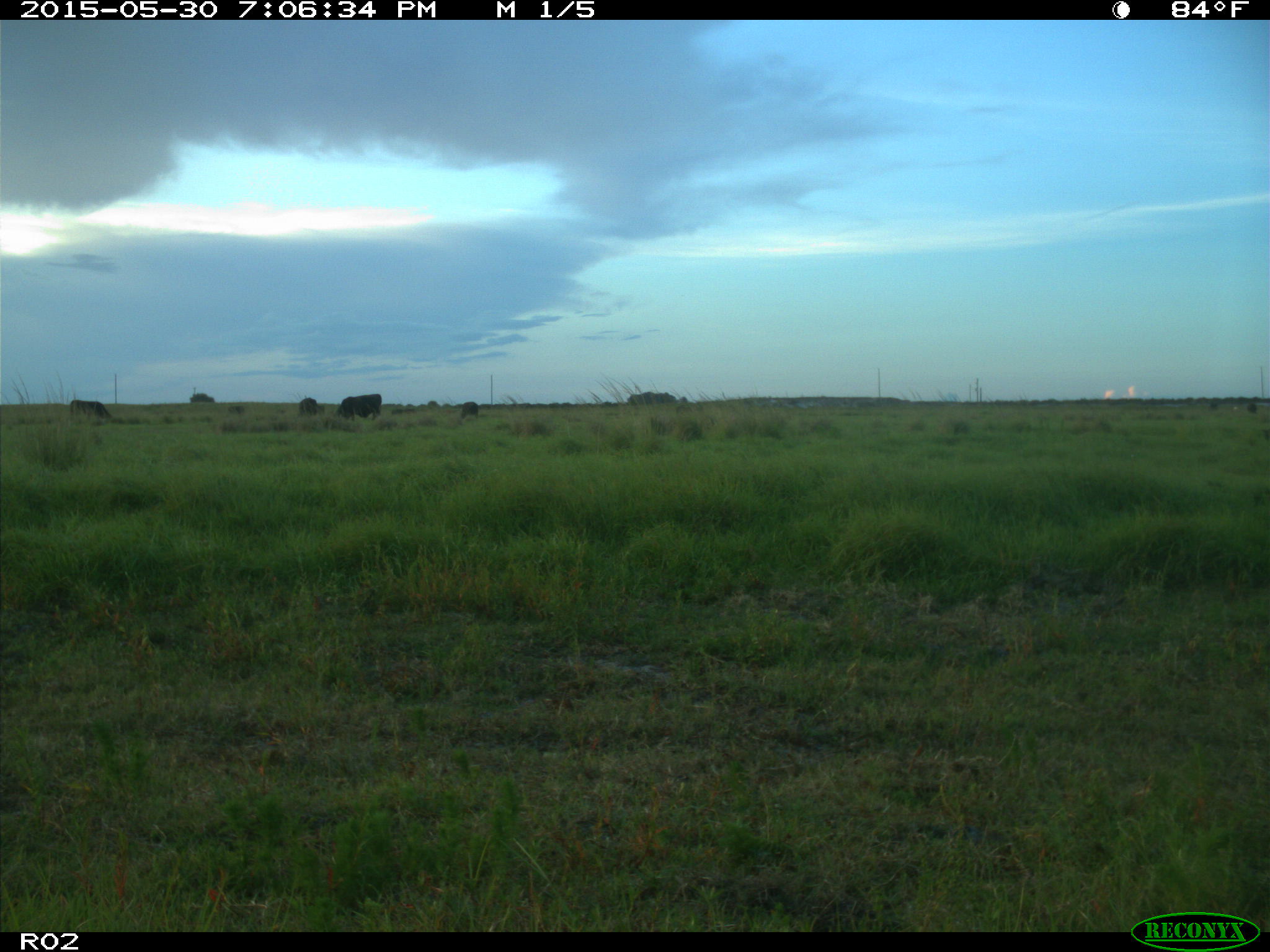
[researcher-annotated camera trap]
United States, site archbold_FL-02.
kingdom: Animalia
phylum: Chordata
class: Mammalia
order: Artiodactyla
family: Bovidae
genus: Bos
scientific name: Bos taurus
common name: domestic cow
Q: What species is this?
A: Bos taurus (domestic cow).